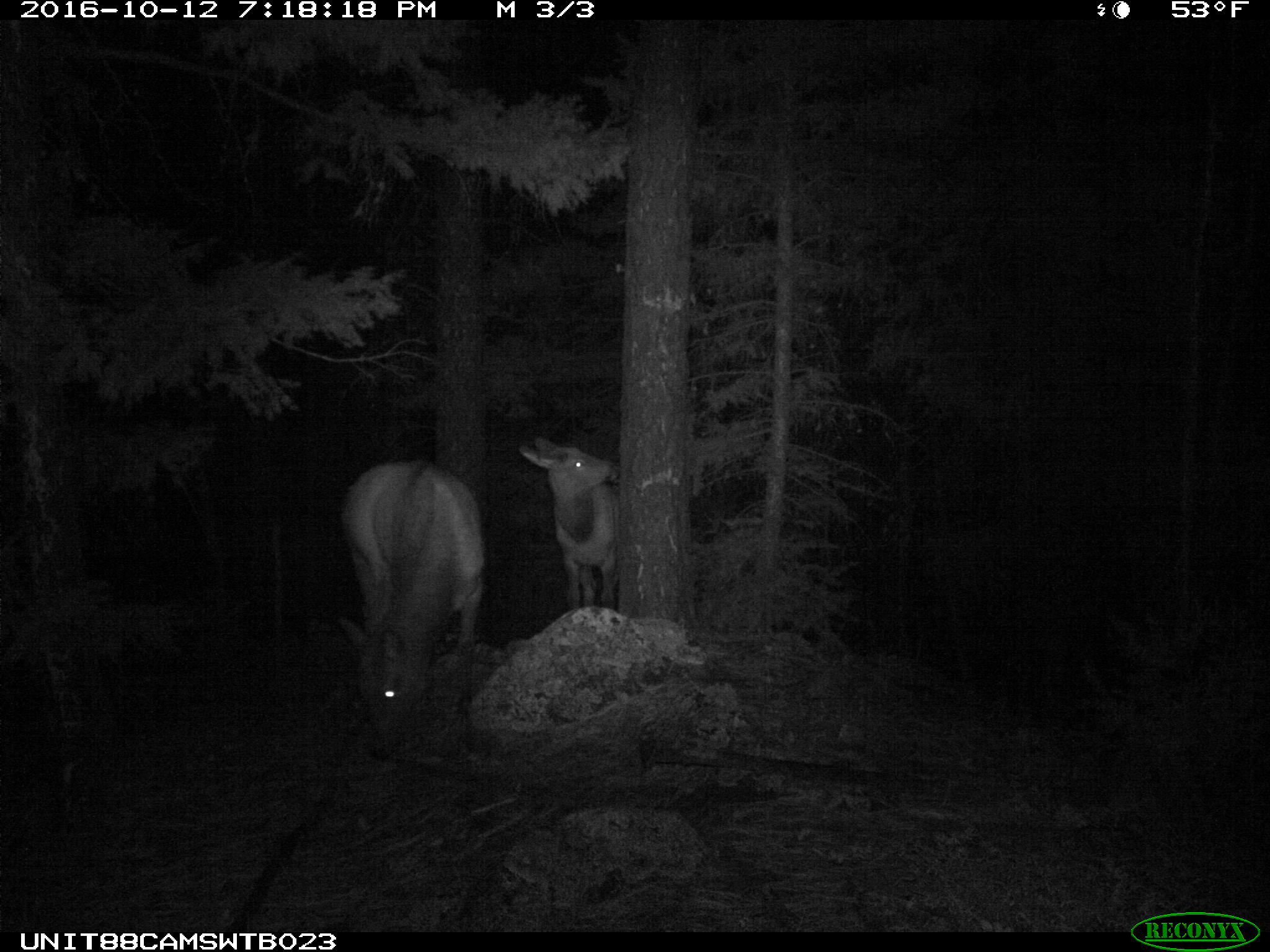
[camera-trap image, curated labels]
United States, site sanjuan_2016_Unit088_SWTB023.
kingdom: Animalia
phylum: Chordata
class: Mammalia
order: Artiodactyla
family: Cervidae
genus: Cervus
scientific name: Cervus elaphus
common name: red deer